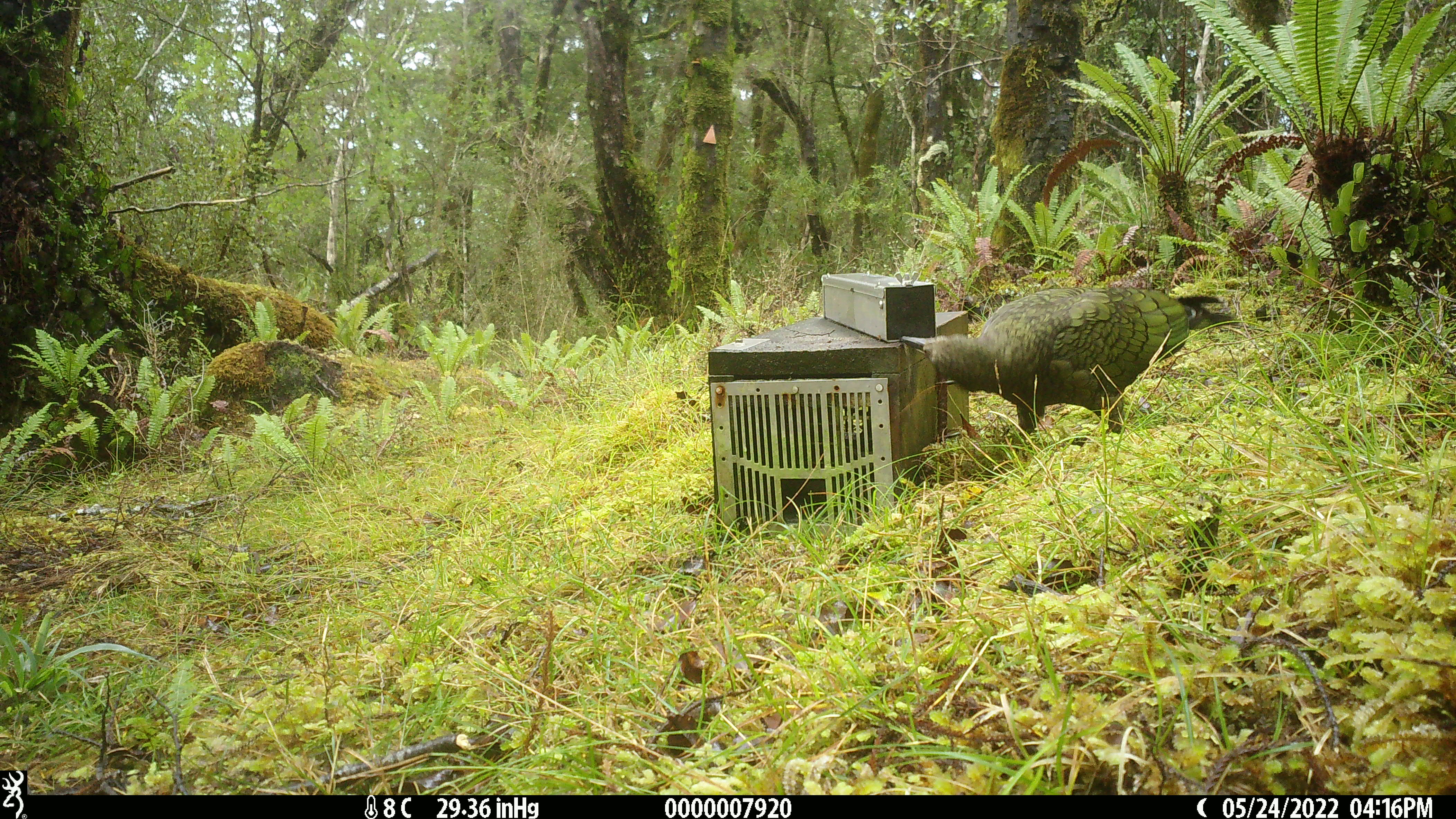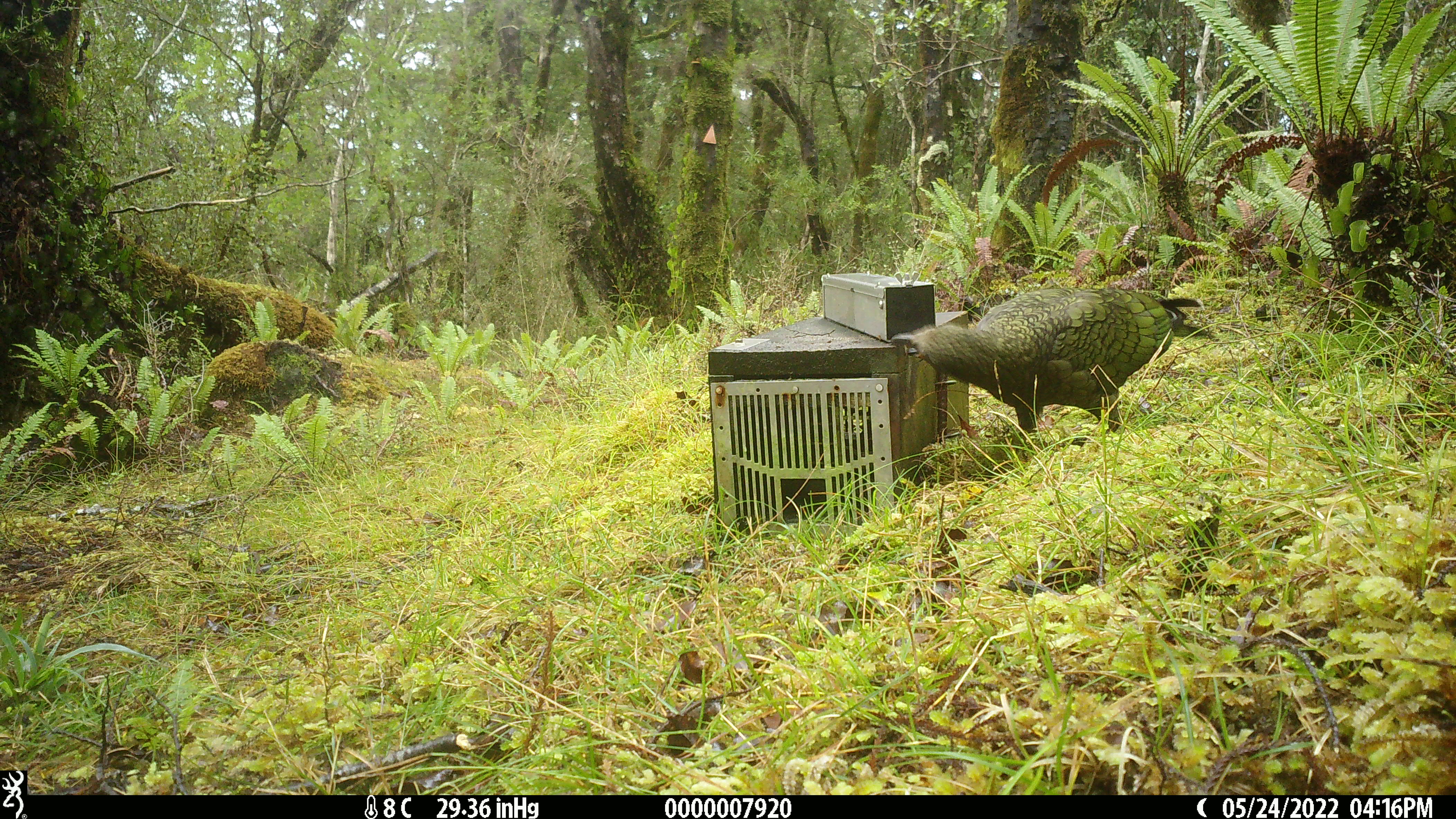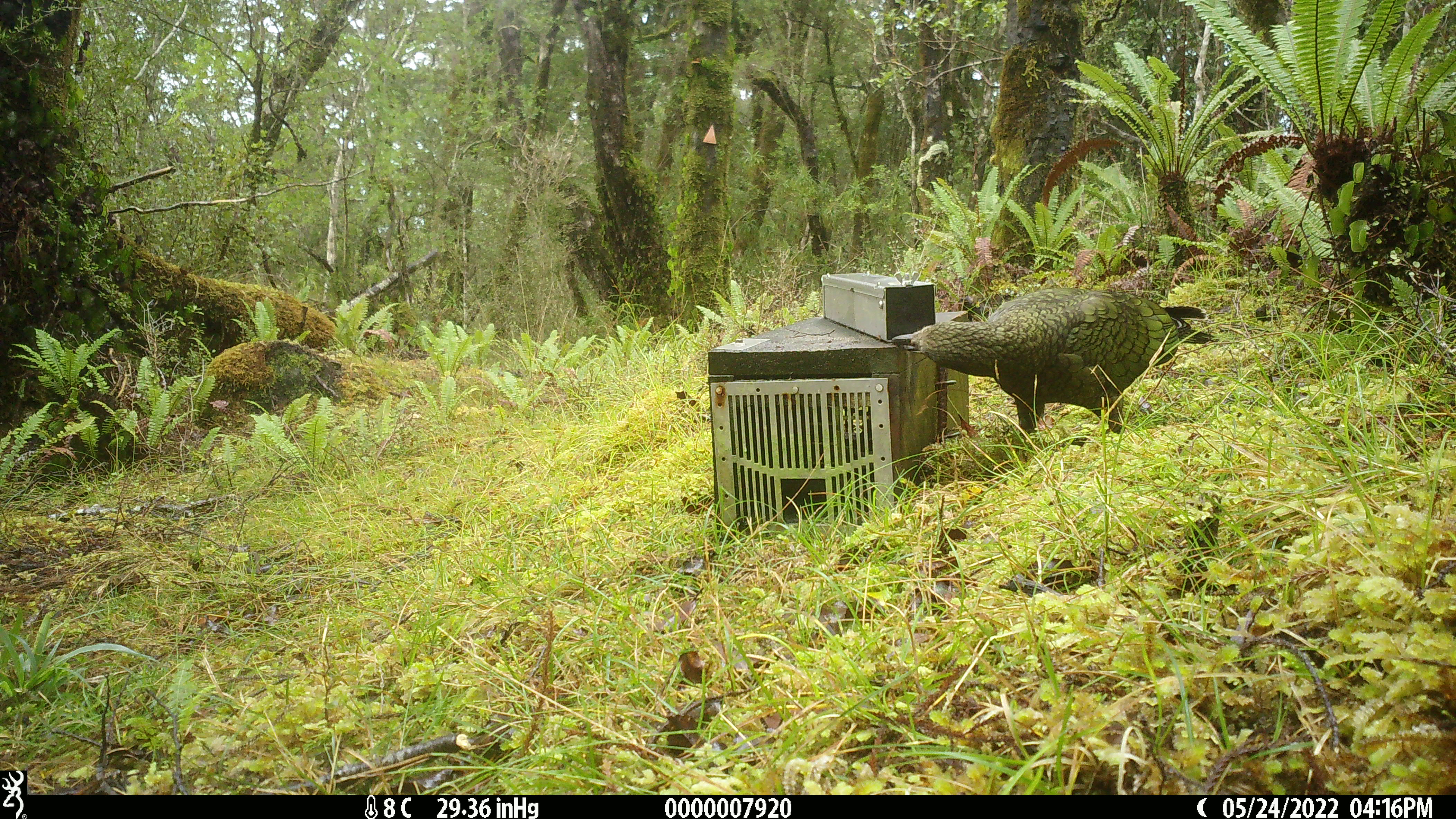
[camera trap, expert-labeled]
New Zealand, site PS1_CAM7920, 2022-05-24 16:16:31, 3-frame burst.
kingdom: Animalia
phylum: Chordata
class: Aves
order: Psittaciformes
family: Strigopidae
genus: Nestor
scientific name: Nestor notabilis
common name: kea